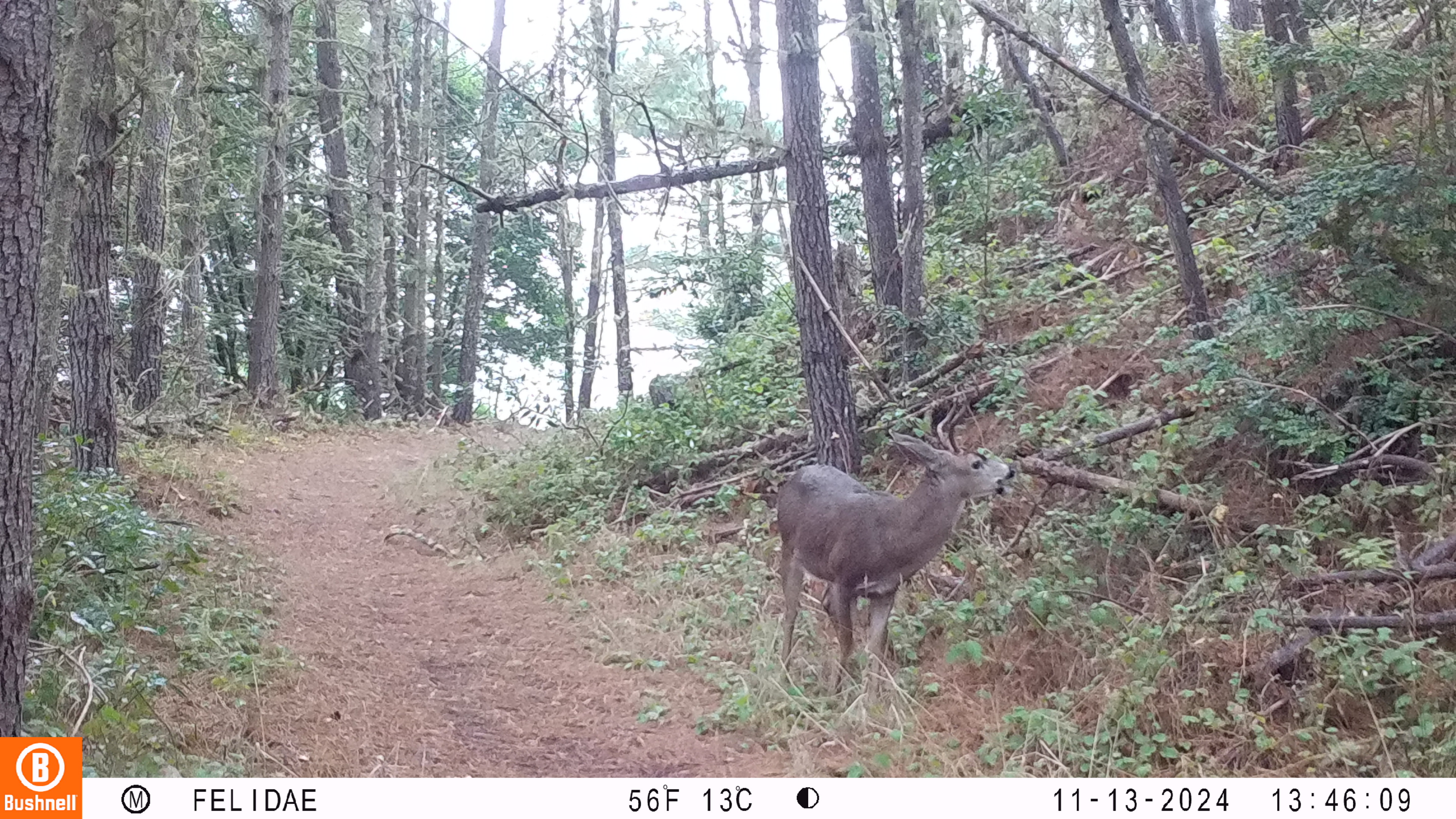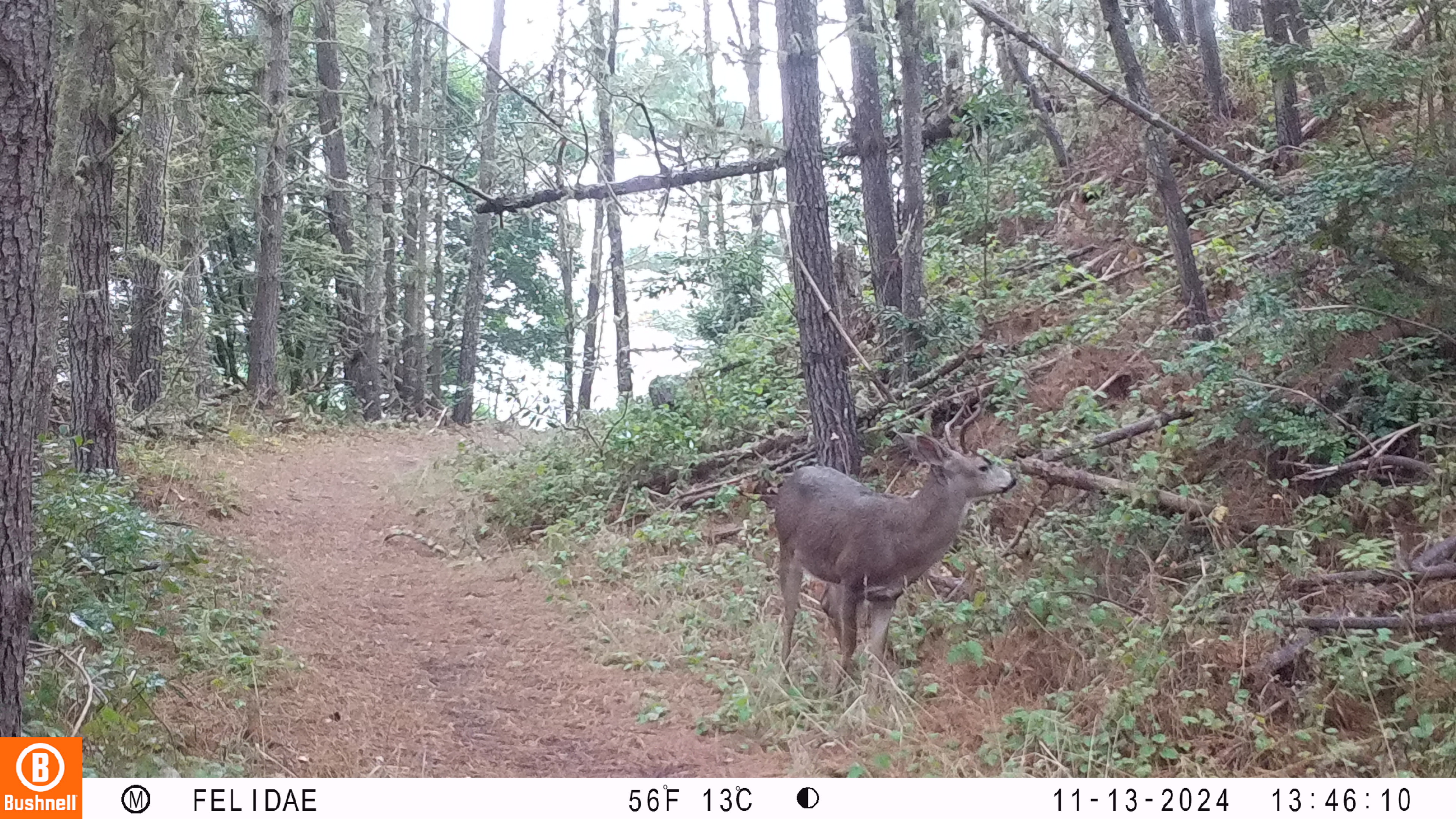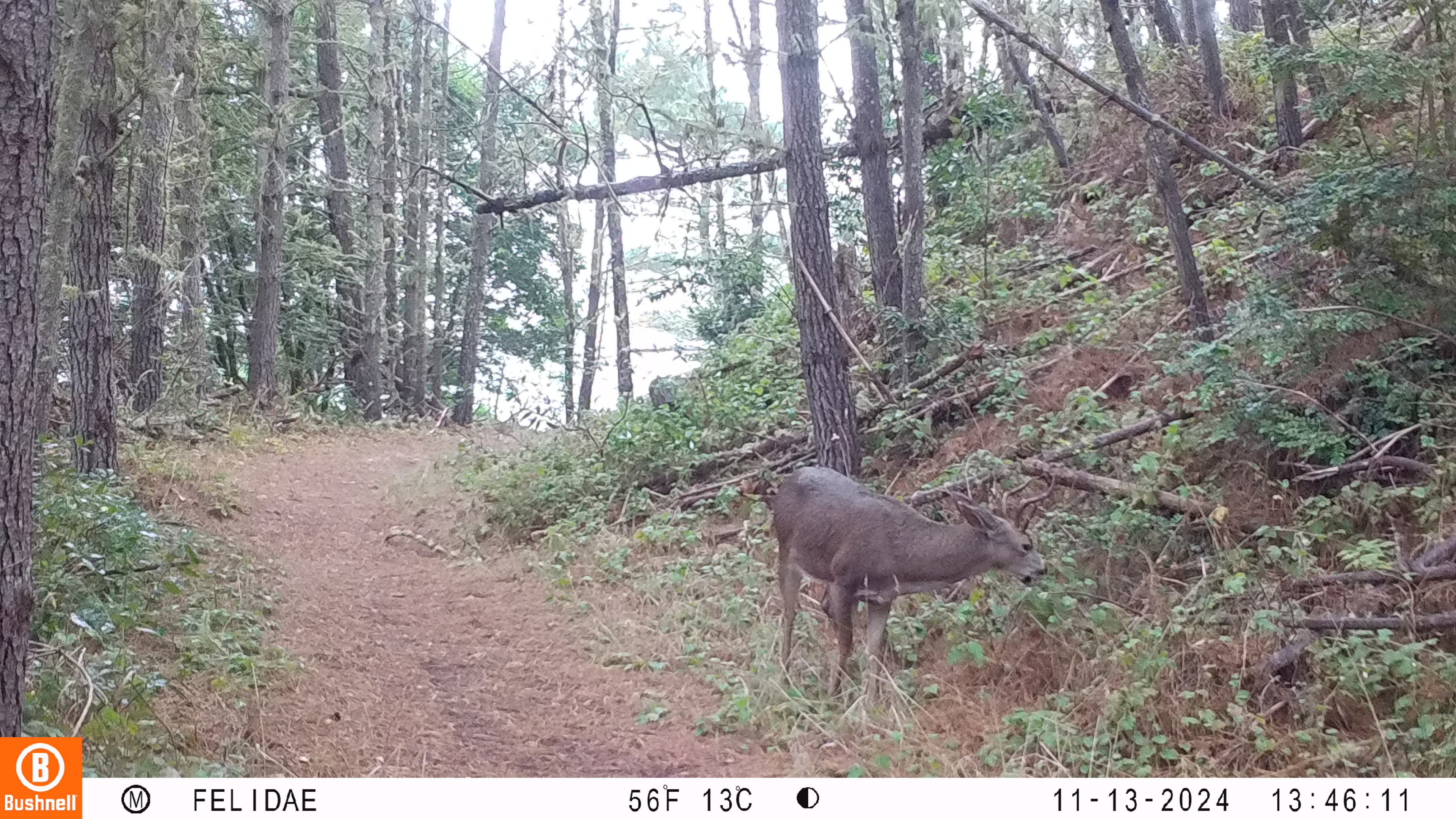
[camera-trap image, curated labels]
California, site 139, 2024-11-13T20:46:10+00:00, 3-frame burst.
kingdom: Animalia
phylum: Chordata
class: Mammalia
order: Artiodactyla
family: Cervidae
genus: Odocoileus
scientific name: Odocoileus hemionus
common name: mule deer